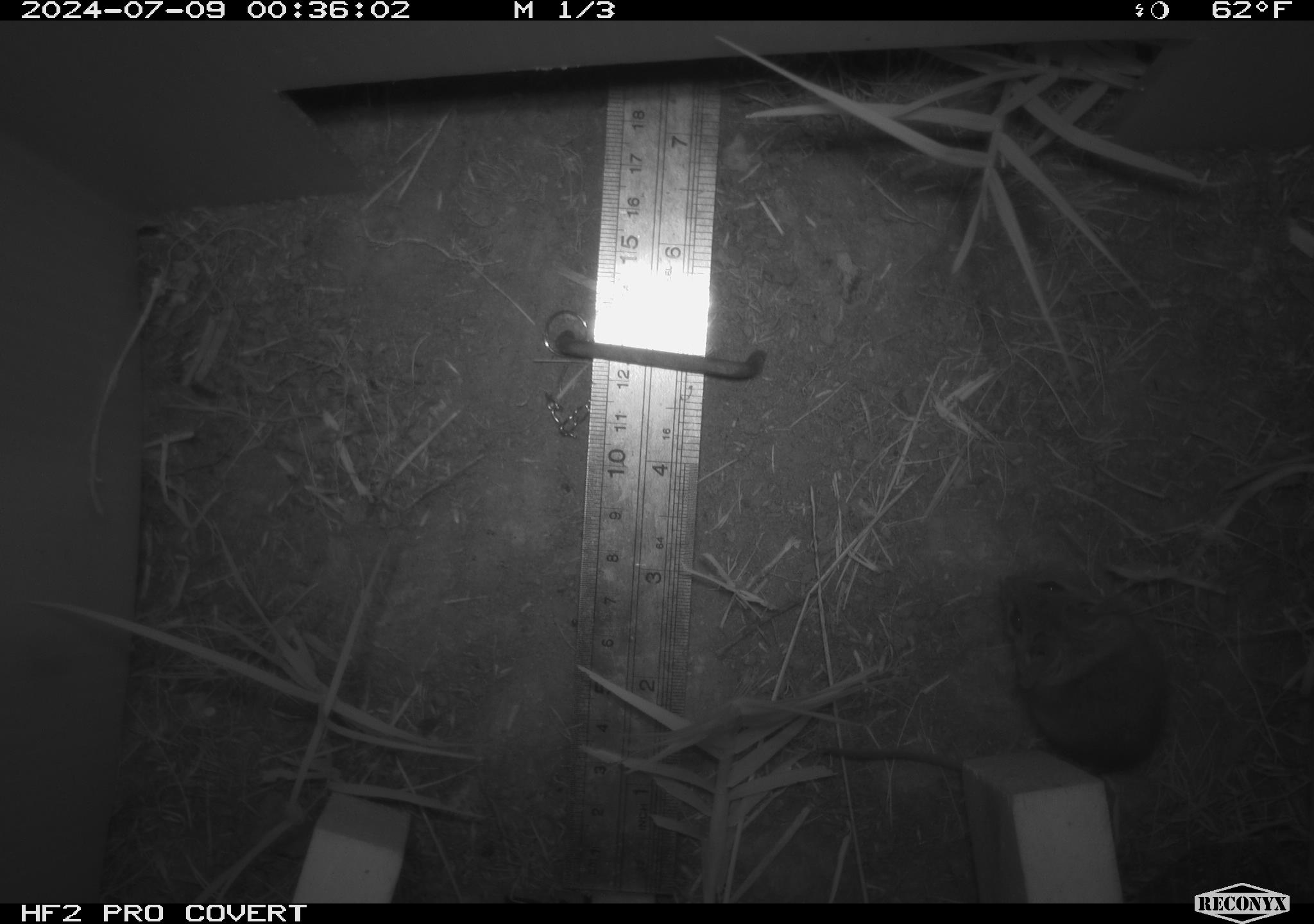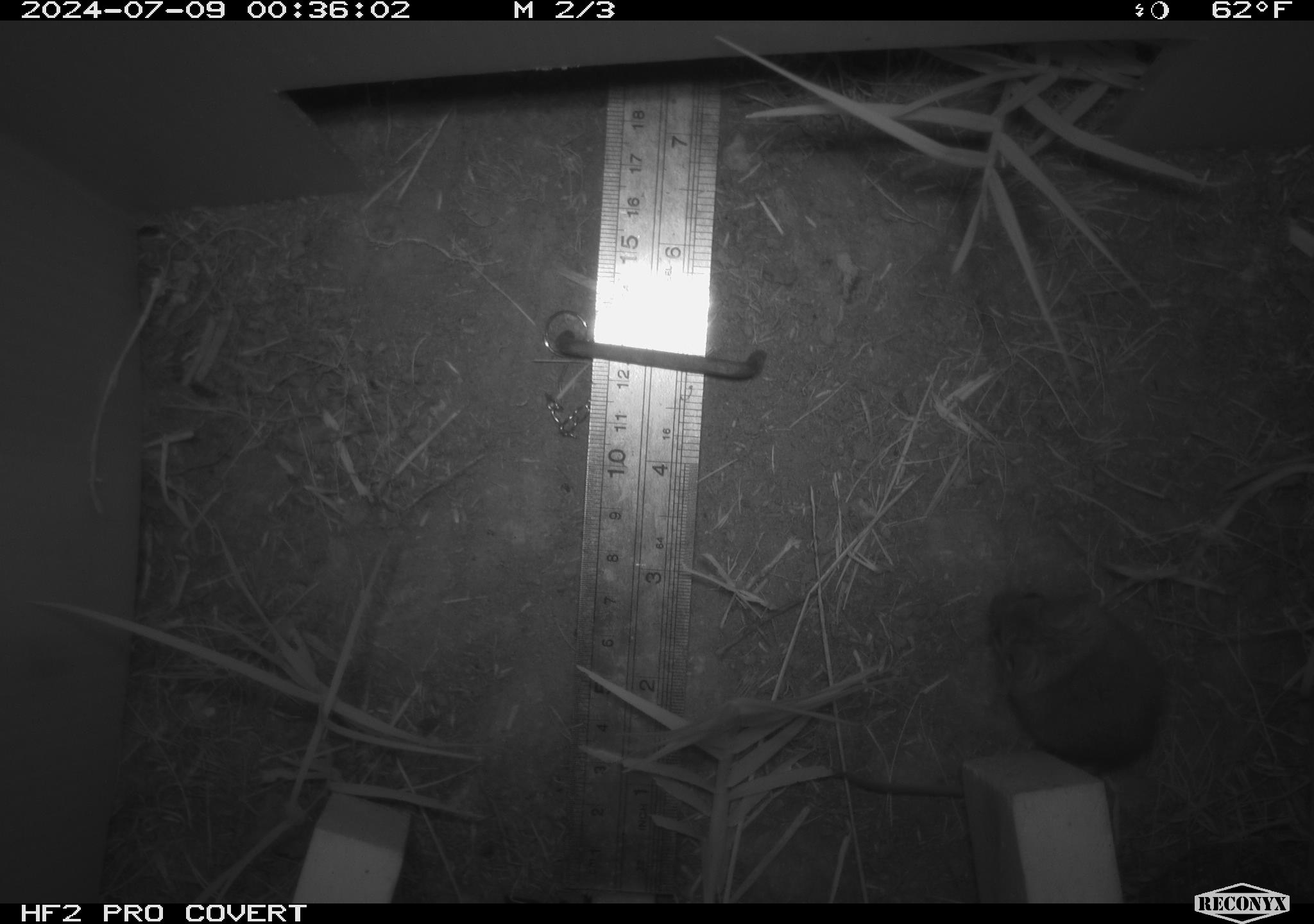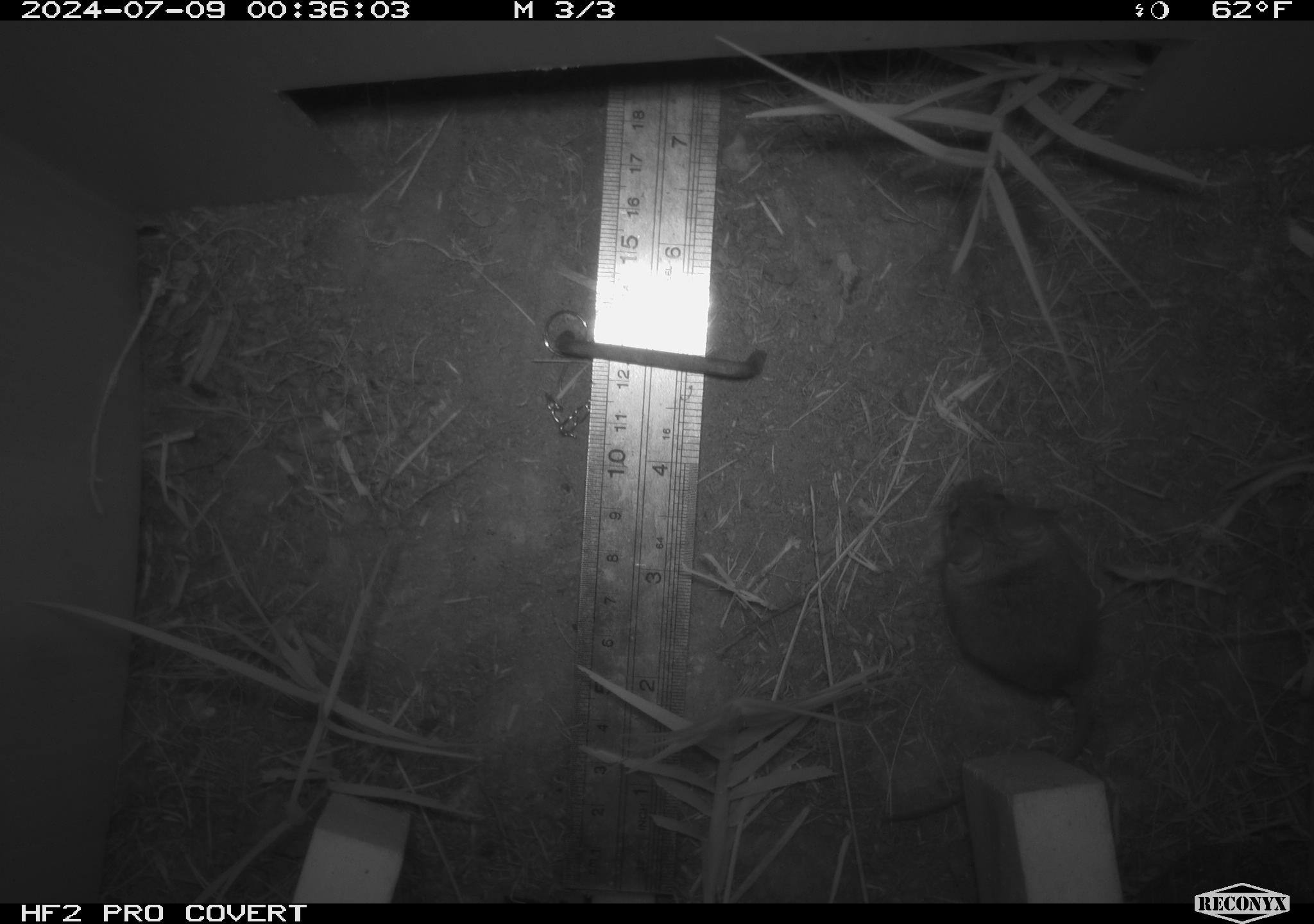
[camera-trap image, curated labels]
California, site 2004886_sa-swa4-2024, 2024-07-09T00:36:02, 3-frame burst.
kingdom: Animalia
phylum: Chordata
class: Mammalia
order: Rodentia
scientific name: Rodentia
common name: mouse species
Mouse species (Rodentia).